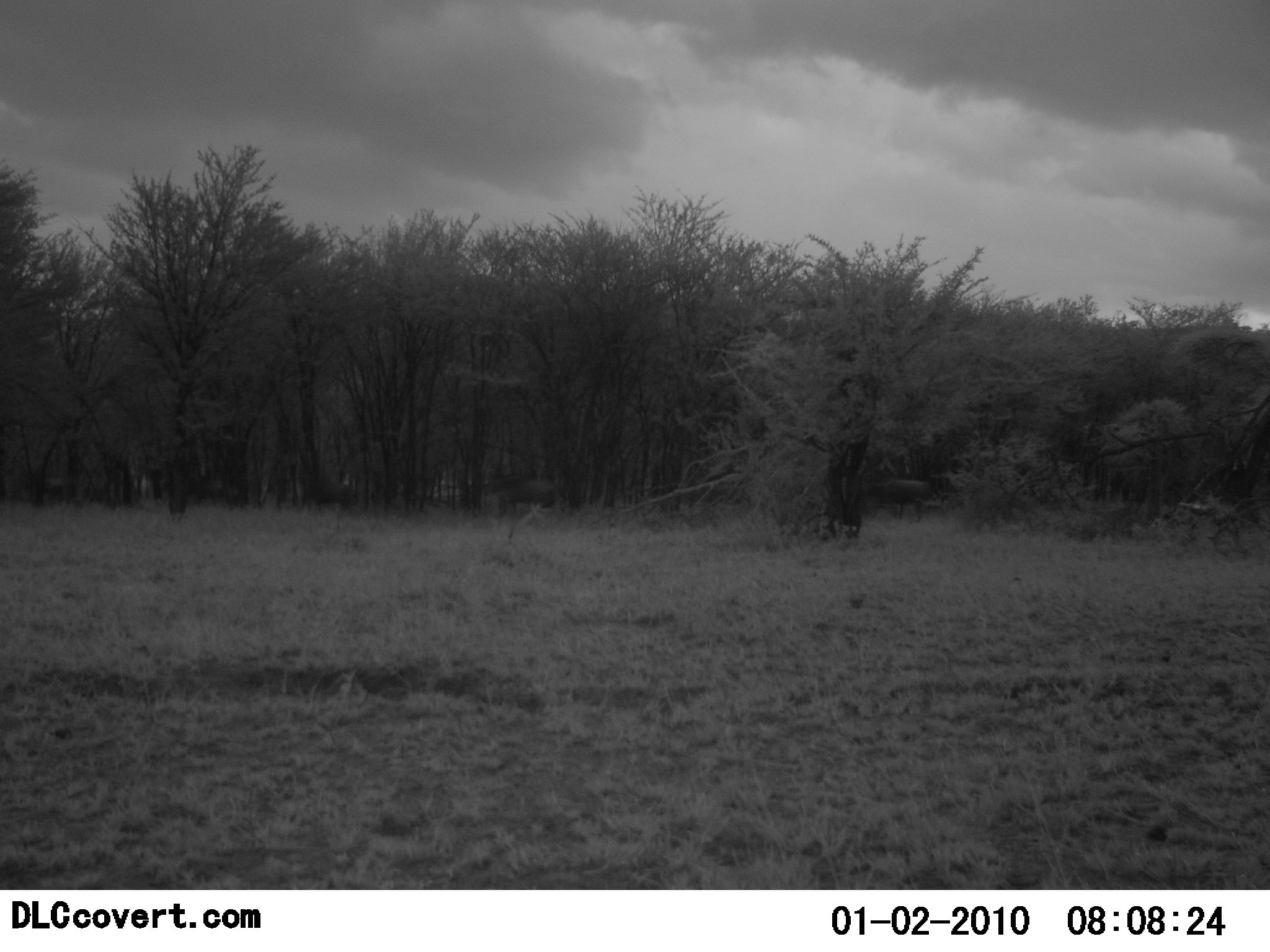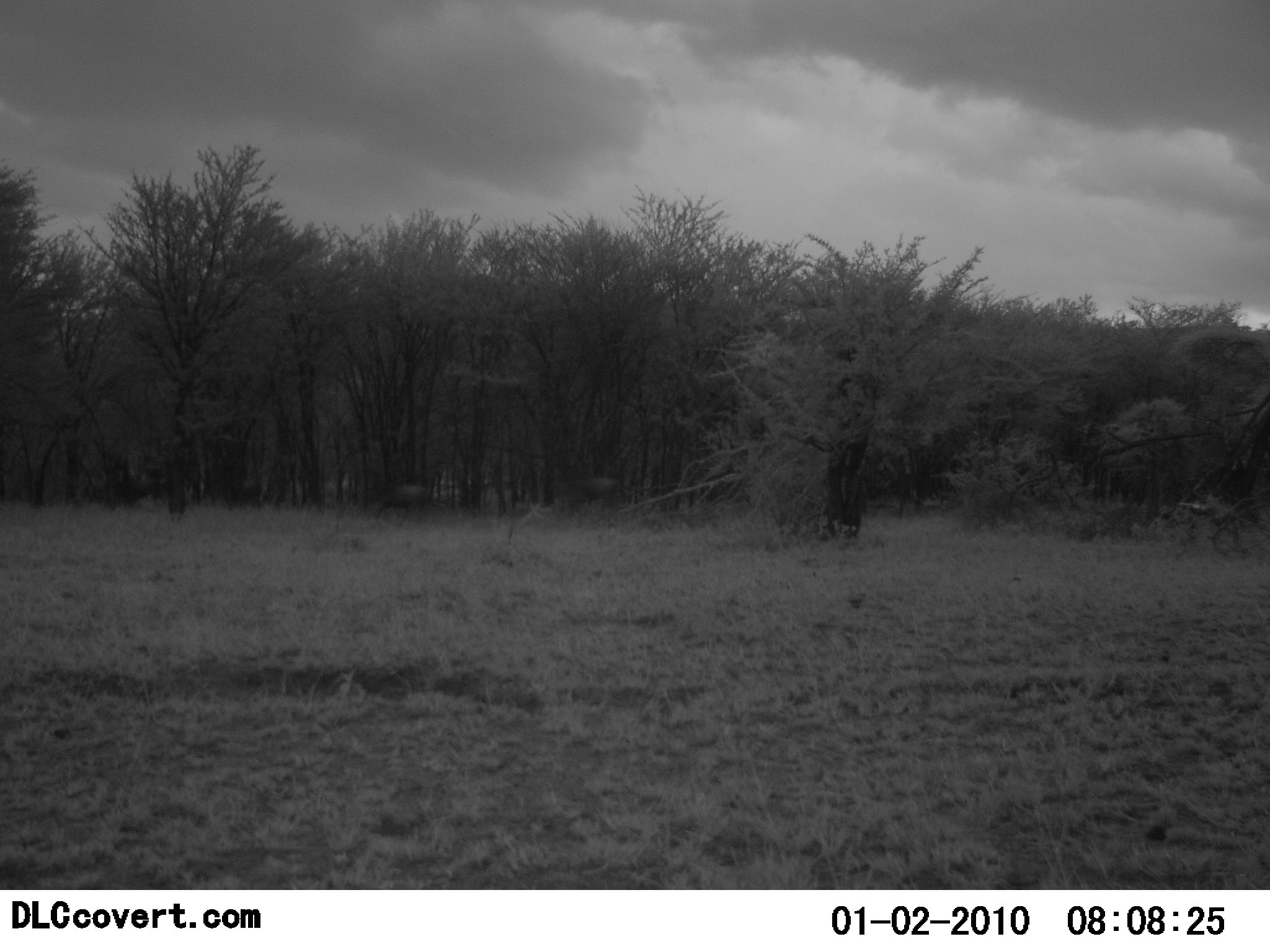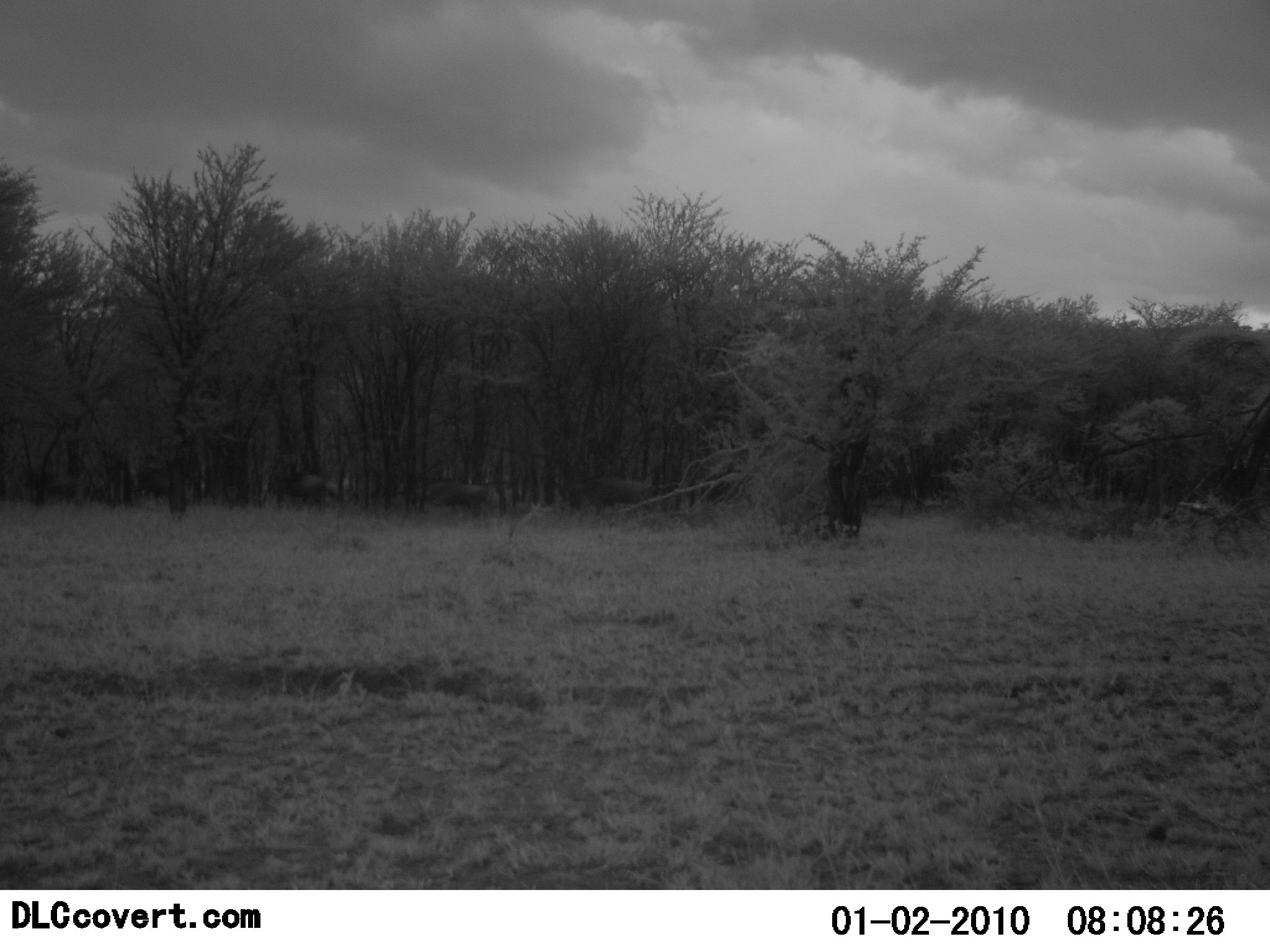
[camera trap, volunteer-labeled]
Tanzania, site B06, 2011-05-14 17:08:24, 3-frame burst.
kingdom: Animalia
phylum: Chordata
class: Mammalia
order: Artiodactyla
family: Bovidae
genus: Connochaetes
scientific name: Connochaetes taurinus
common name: blue wildebeest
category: wildebeest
Wildebeest (blue wildebeest) (Connochaetes taurinus), count 11-50. Behavior (volunteer vote fractions): standing 10%, resting 0%, moving 90%, interacting 0%. Young present (vote fraction): 0%. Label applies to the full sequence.